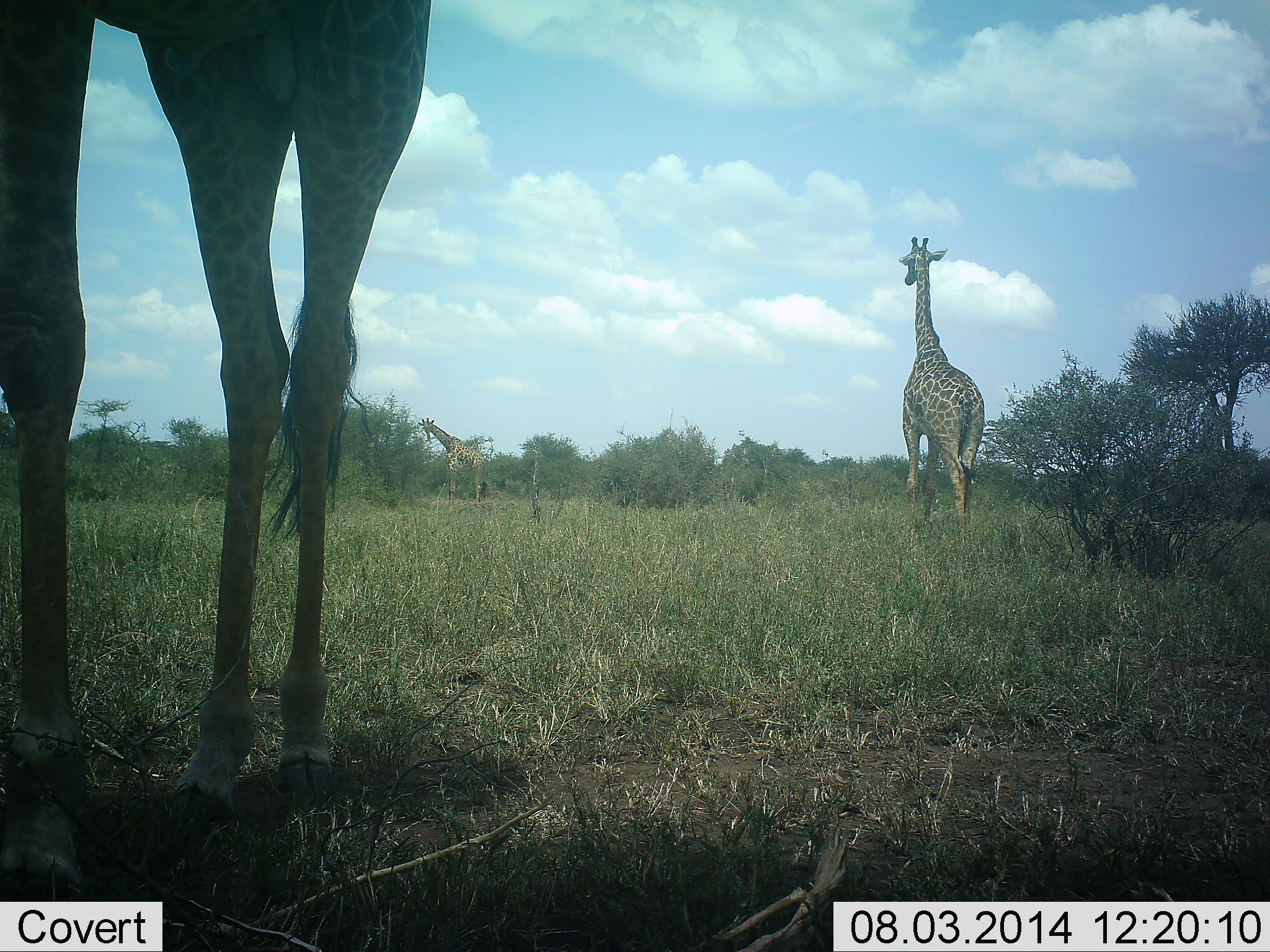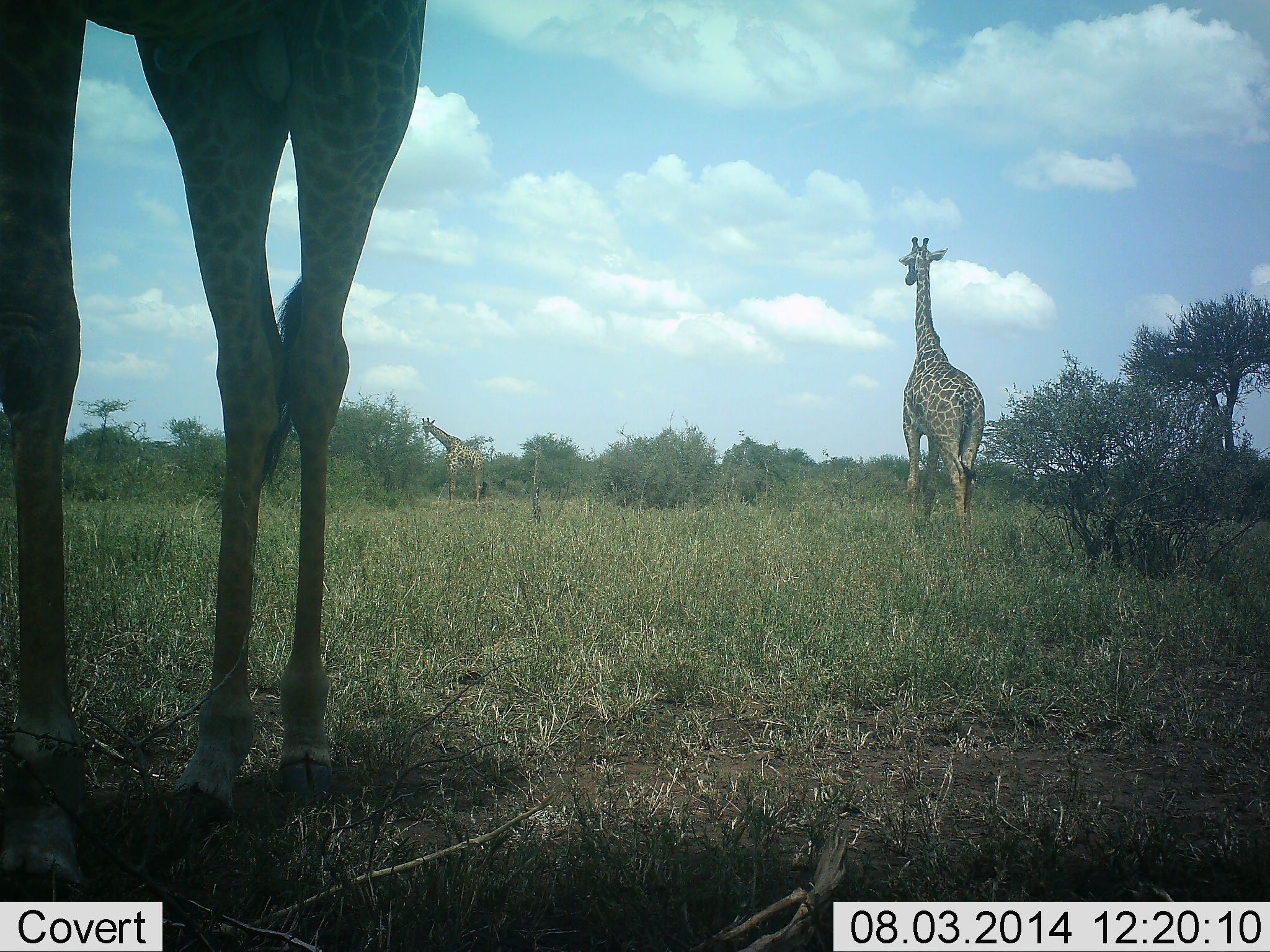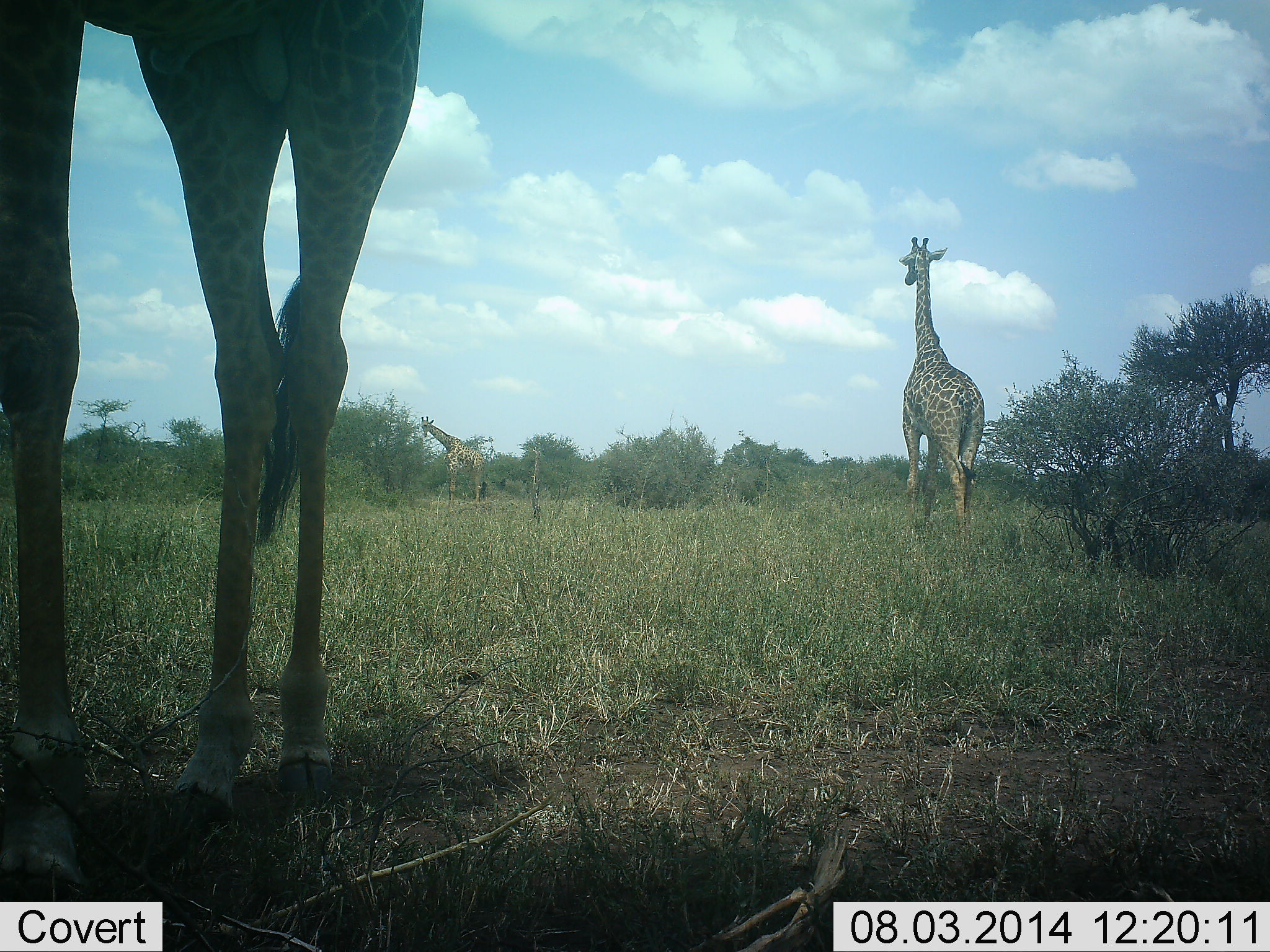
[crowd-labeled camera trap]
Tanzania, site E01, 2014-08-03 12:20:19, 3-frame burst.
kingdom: Animalia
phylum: Chordata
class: Mammalia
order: Artiodactyla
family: Giraffidae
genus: Giraffa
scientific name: Giraffa camelopardalis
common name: giraffe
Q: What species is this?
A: Giraffe (Giraffa camelopardalis).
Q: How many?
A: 3.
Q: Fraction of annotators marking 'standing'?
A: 90%.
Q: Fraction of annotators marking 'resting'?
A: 0%.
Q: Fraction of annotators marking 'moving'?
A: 20%.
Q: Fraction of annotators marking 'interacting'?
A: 0%.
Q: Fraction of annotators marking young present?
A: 0%.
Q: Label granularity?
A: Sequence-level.